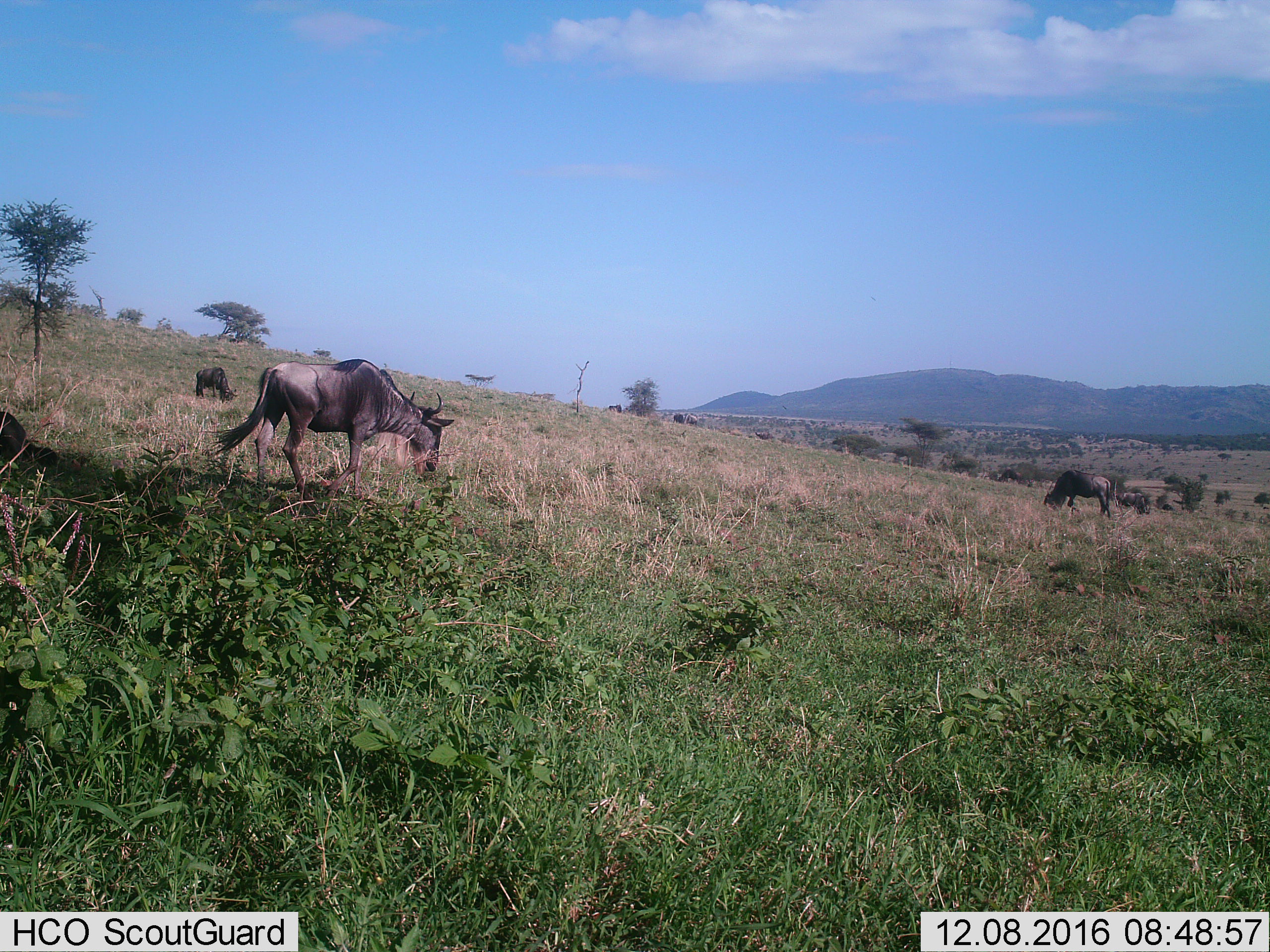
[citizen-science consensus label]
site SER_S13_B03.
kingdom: Animalia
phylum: Chordata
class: Mammalia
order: Artiodactyla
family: Bovidae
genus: Connochaetes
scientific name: Connochaetes taurinus taurinus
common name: blue wildebeest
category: wildebeestblue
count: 4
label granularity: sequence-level